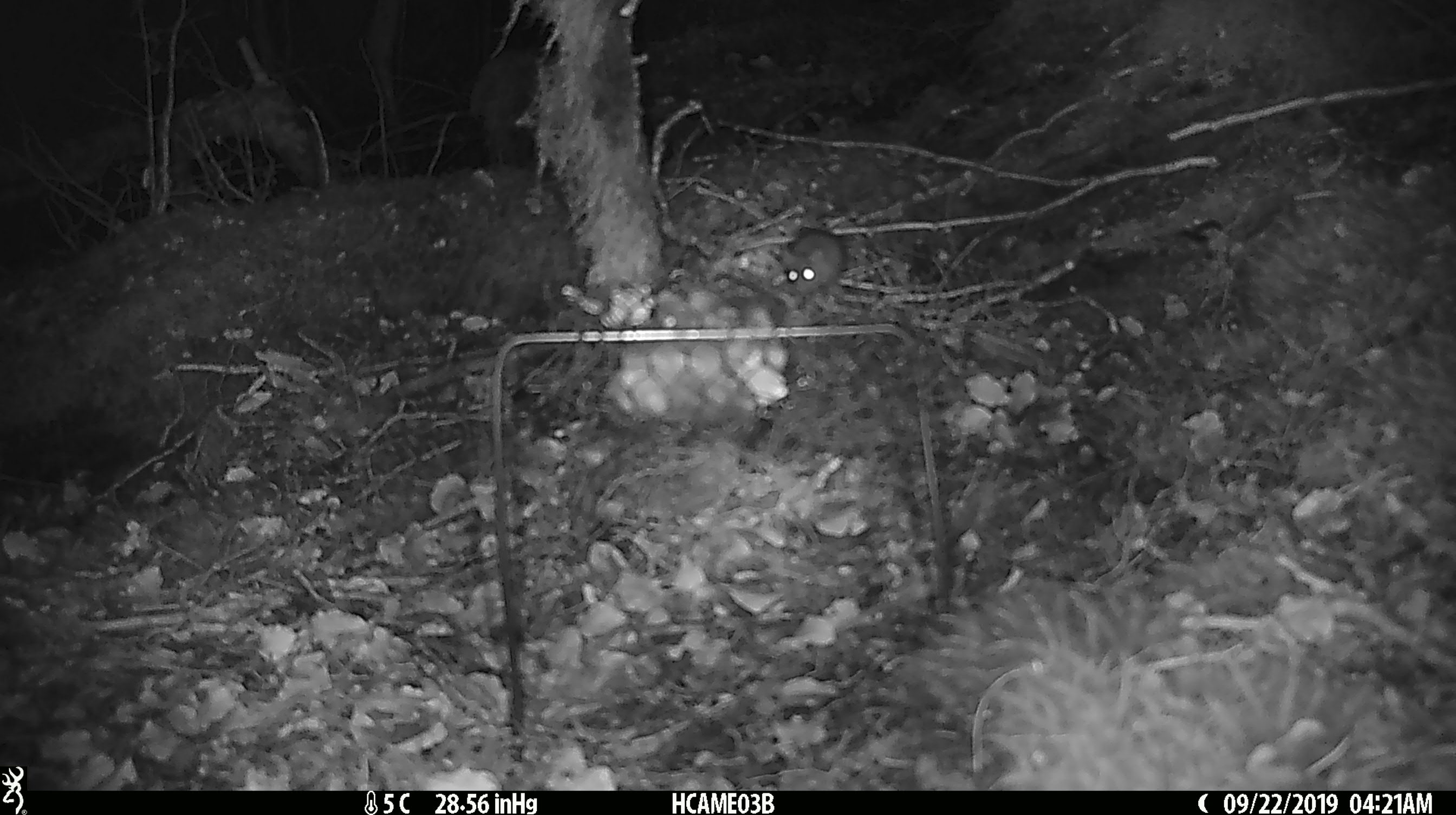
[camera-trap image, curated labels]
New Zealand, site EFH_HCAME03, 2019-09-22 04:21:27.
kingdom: Animalia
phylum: Chordata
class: Mammalia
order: Rodentia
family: Muridae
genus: Mus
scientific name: Mus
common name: mouse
Mouse (Mus).